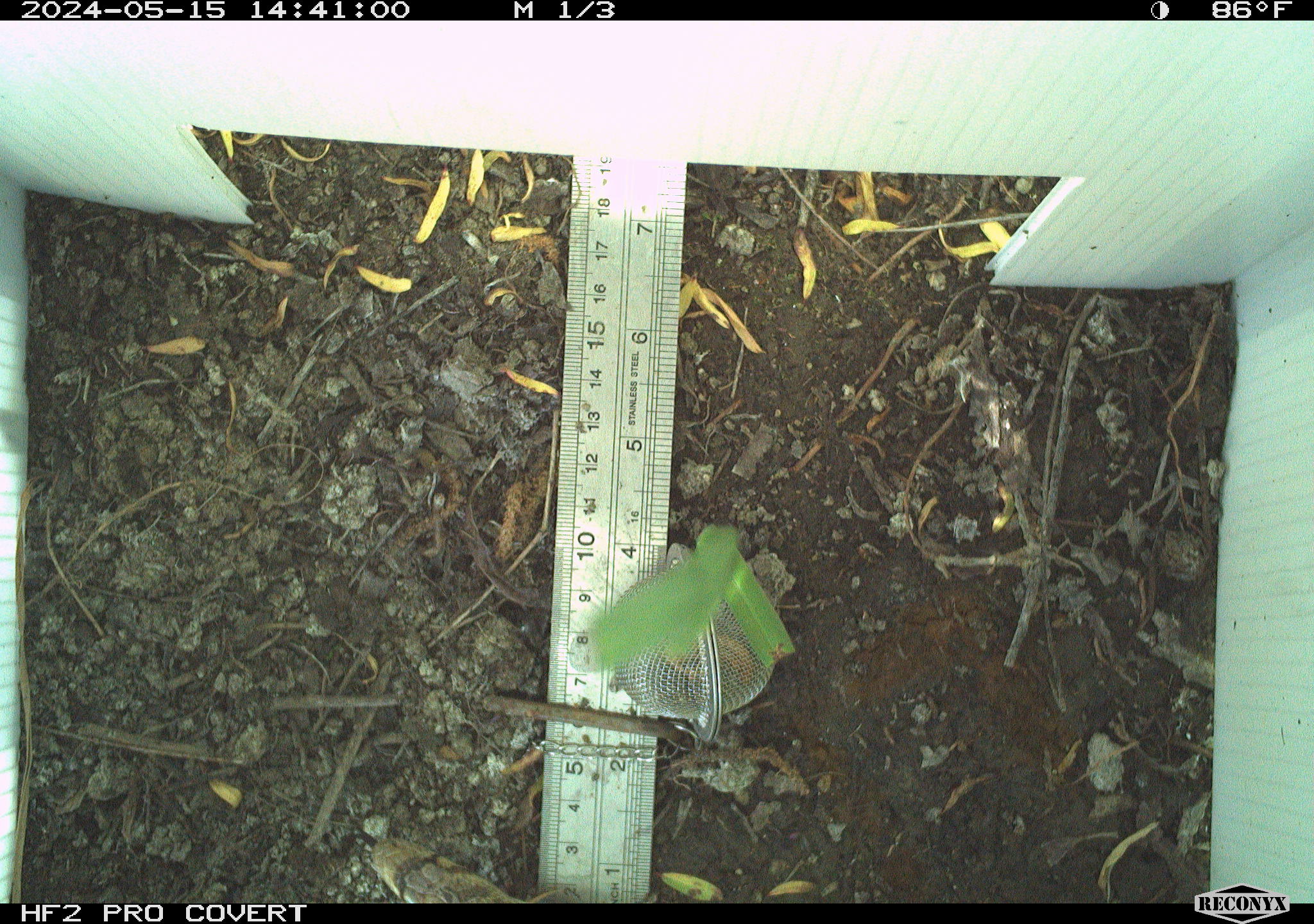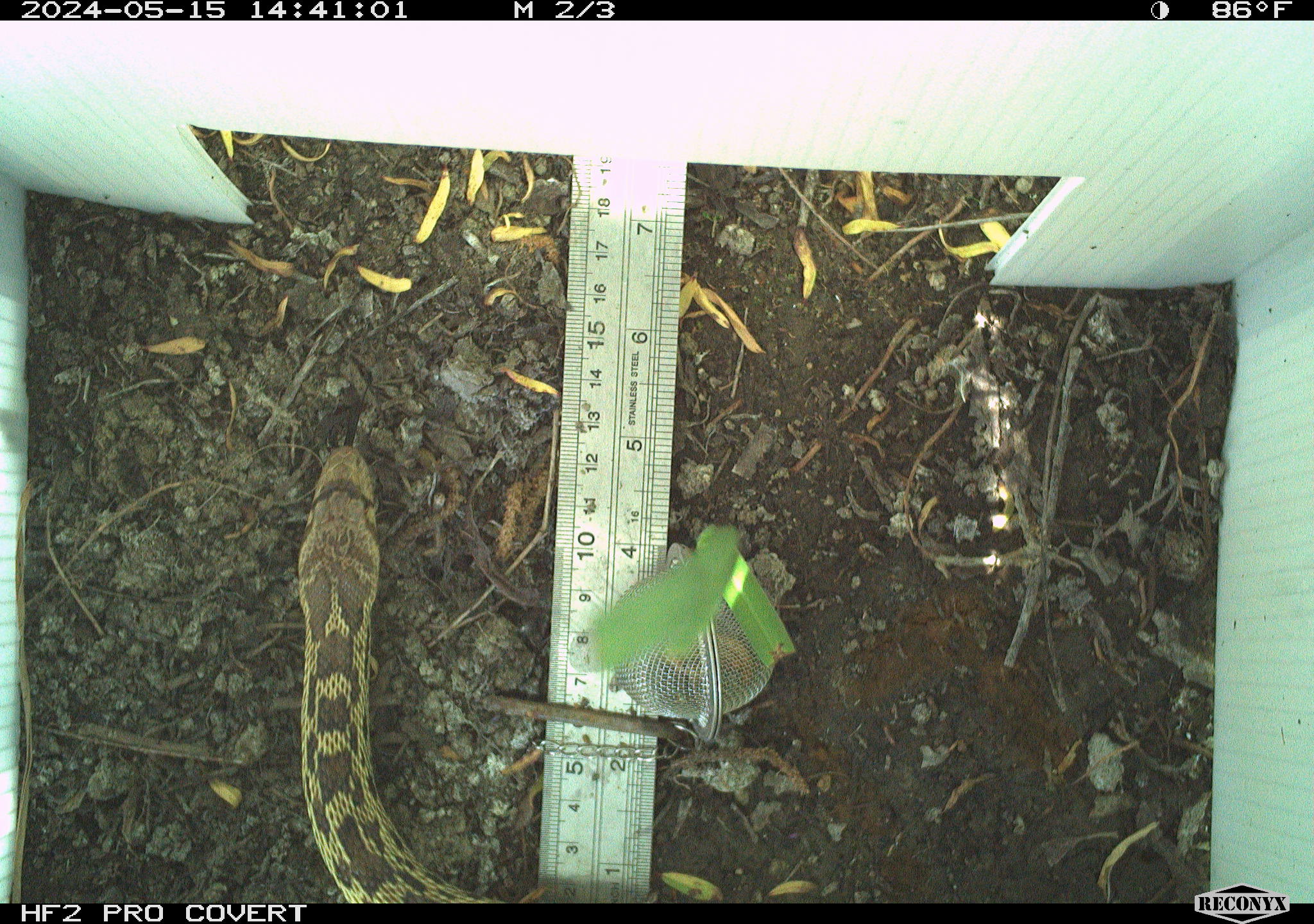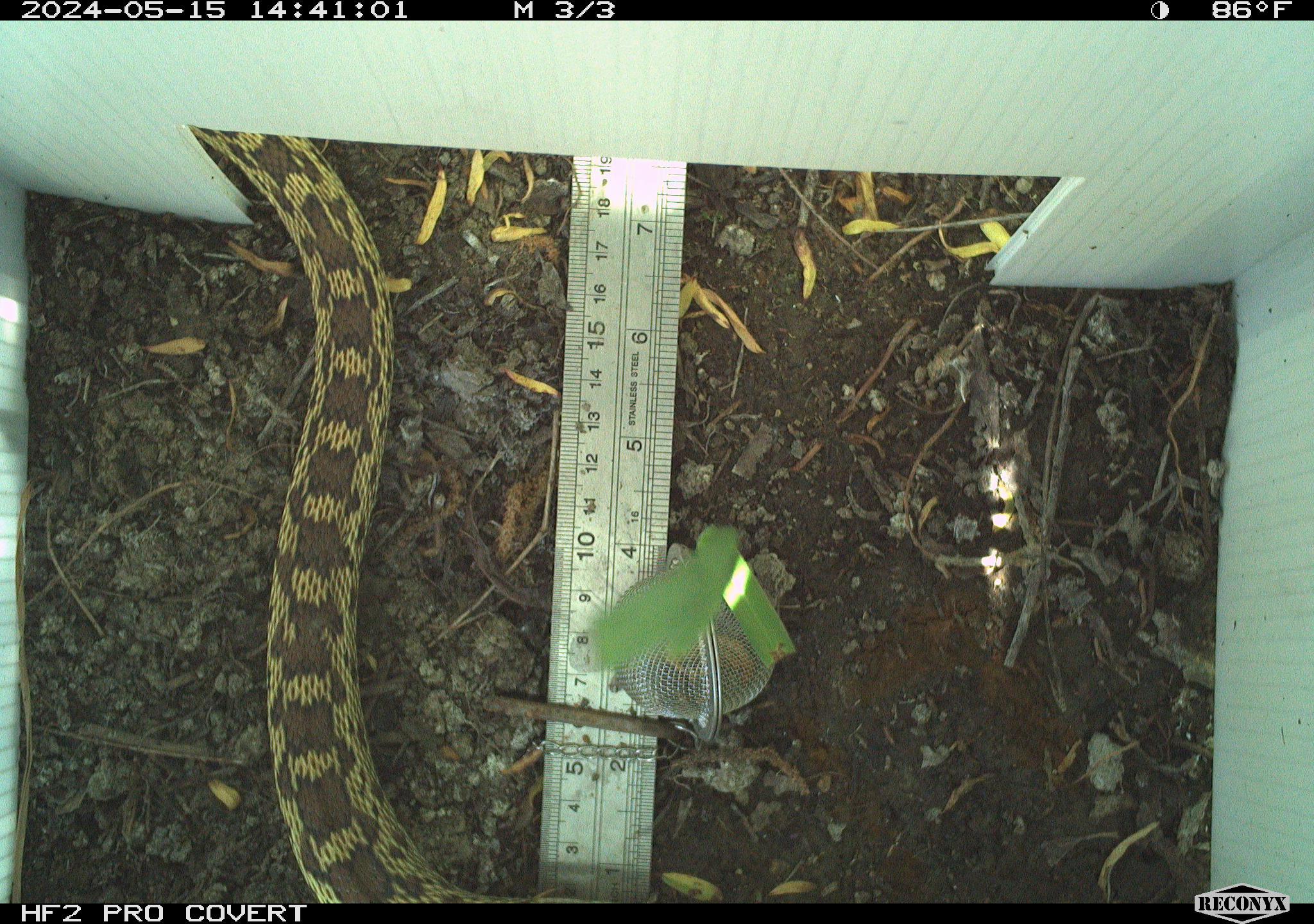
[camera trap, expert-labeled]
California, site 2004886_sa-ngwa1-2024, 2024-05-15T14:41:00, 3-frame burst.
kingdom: Animalia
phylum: Chordata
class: Reptilia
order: Squamata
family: Colubridae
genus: Pituophis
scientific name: Pituophis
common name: bullsnakes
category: pituophis species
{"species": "pituophis species (bullsnakes) (Pituophis)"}